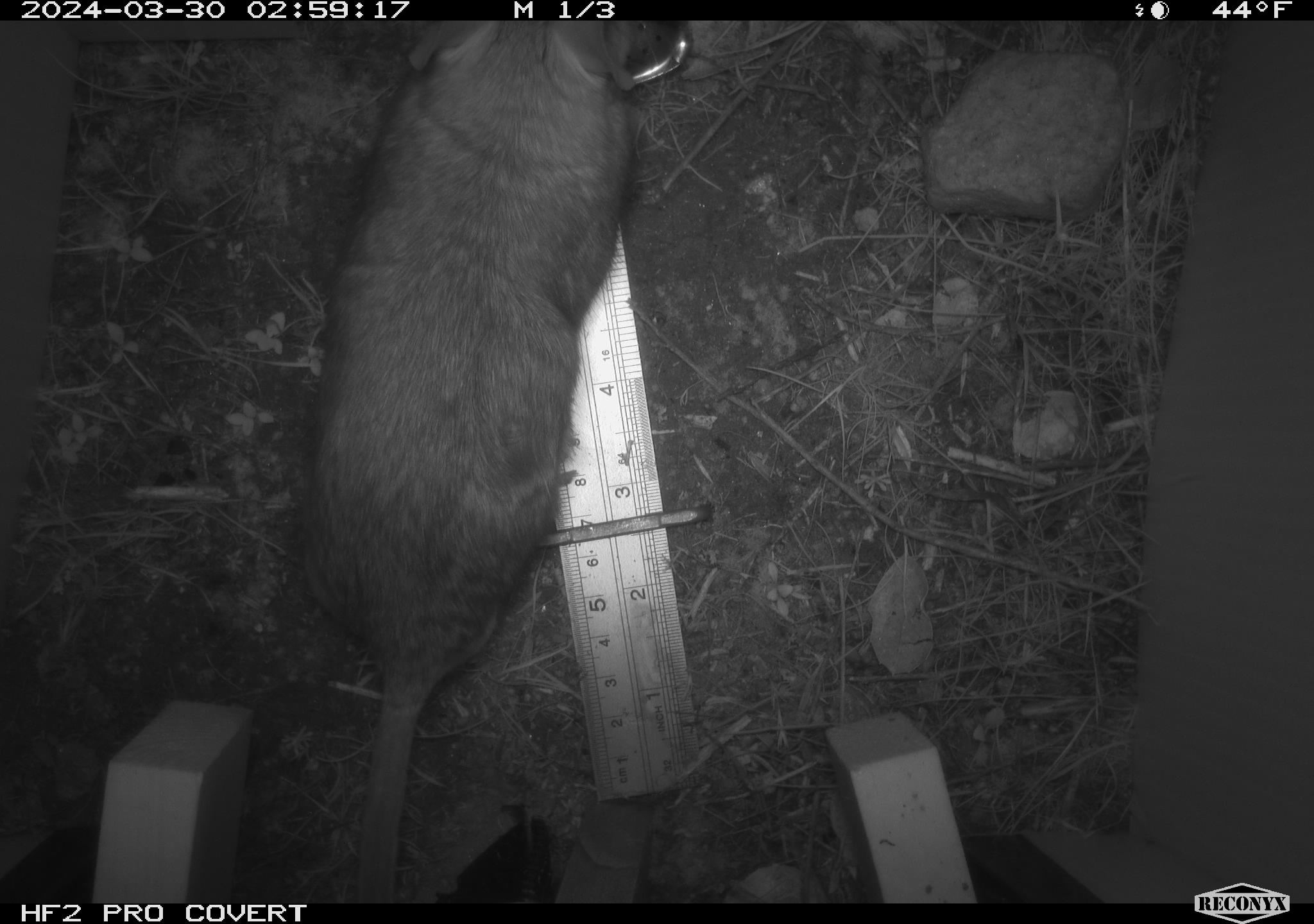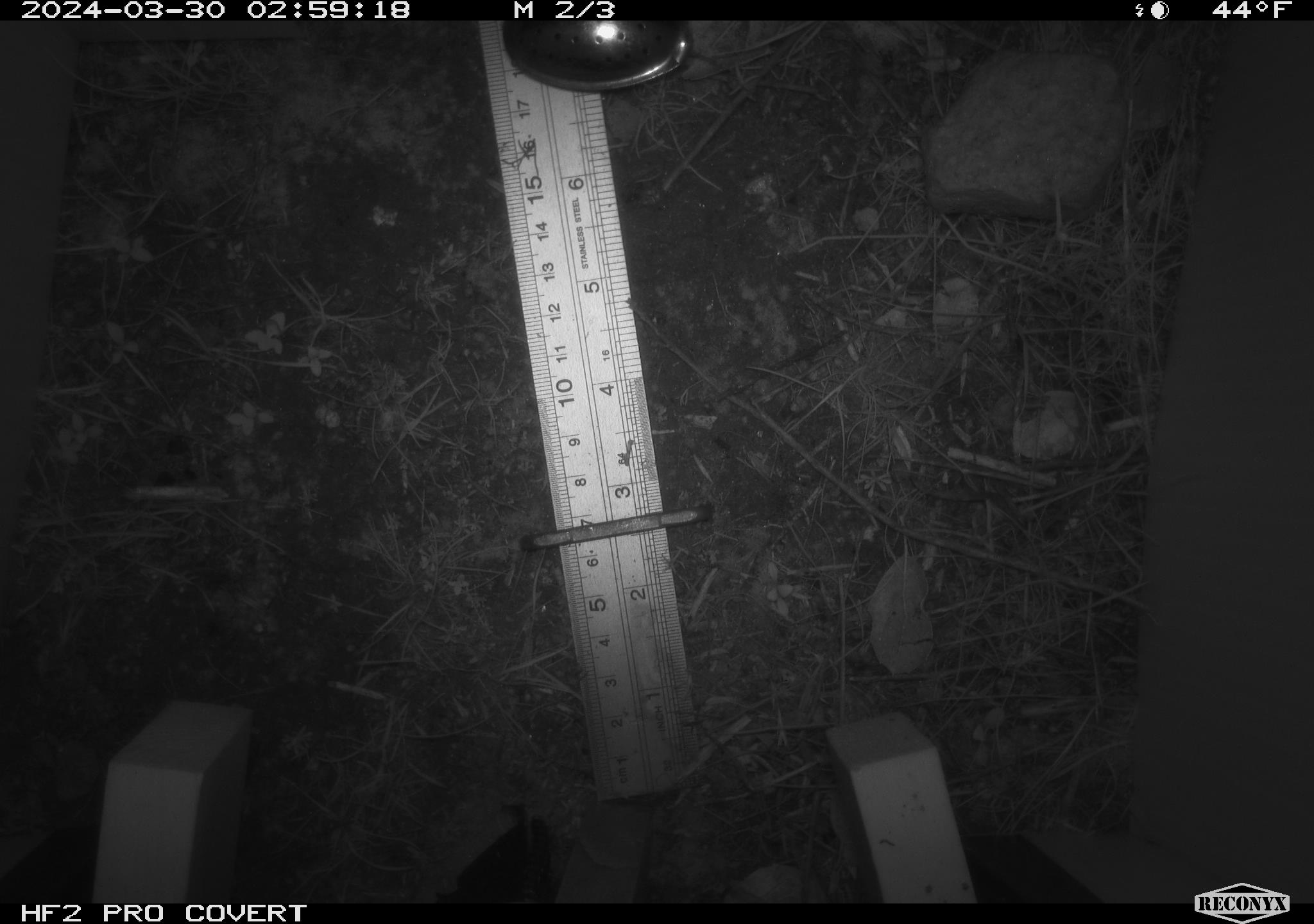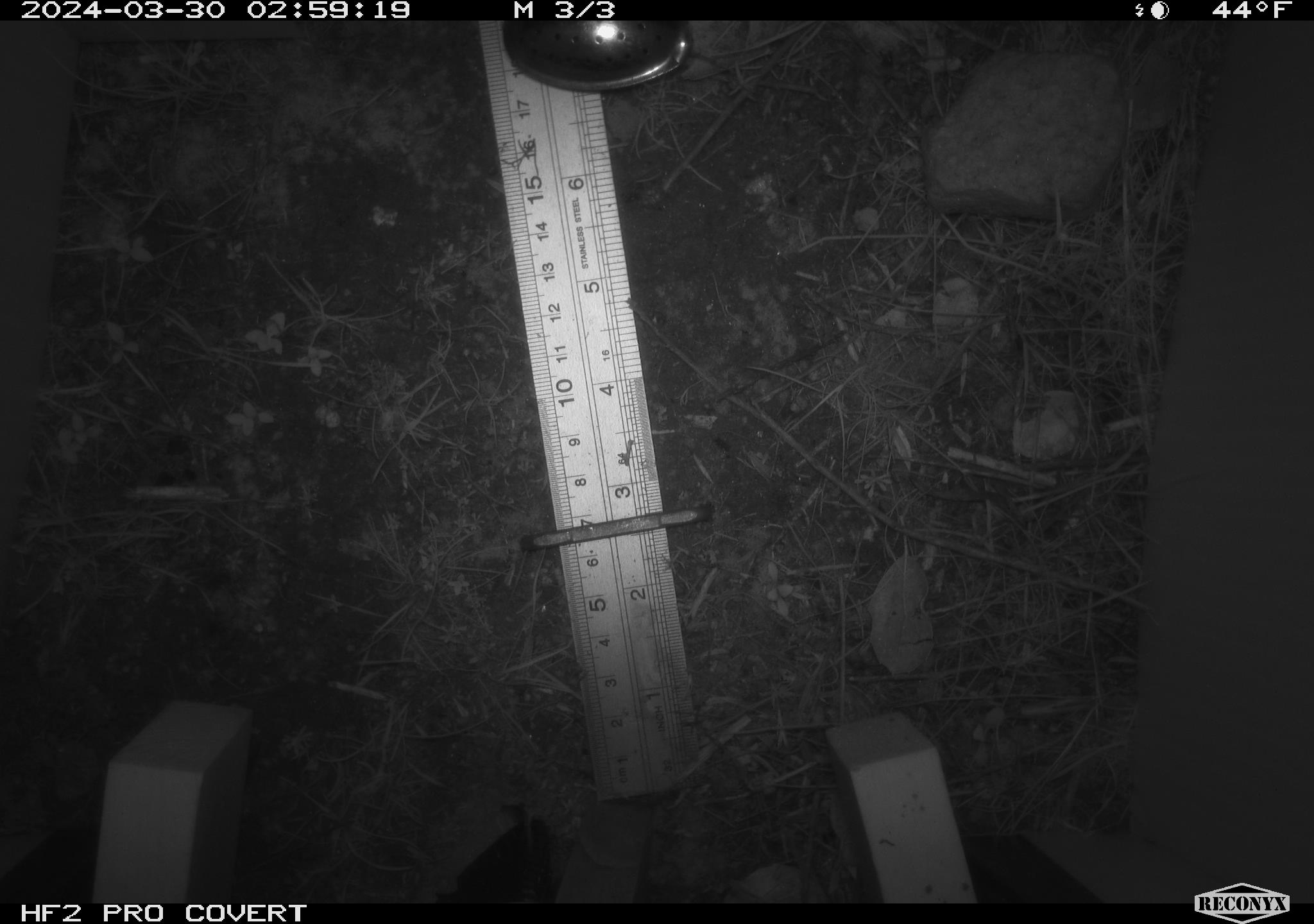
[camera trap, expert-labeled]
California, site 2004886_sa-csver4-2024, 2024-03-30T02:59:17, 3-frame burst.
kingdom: Animalia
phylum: Chordata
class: Mammalia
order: Rodentia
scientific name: Rodentia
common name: woodrat or rat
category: woodrat or rat species